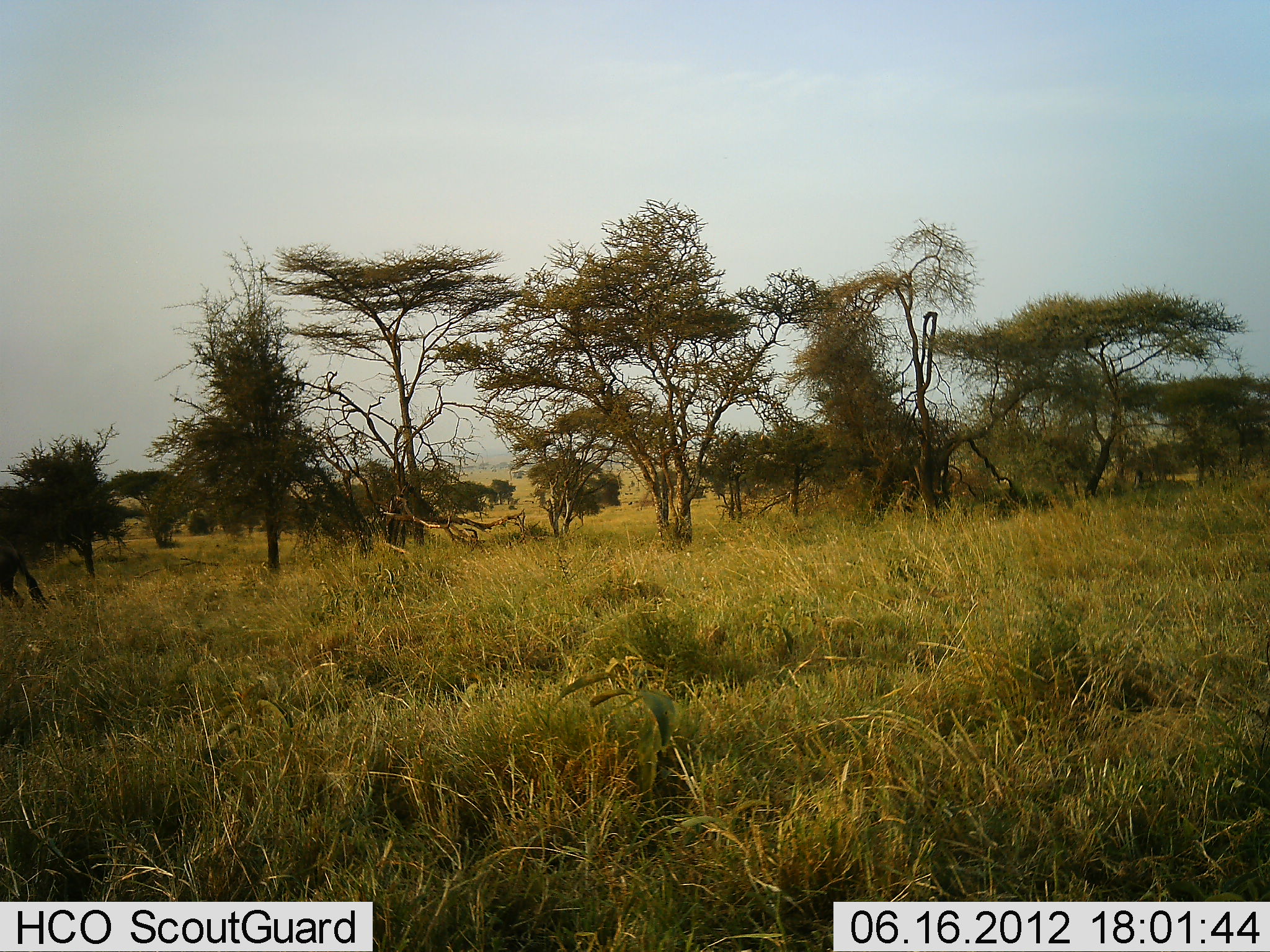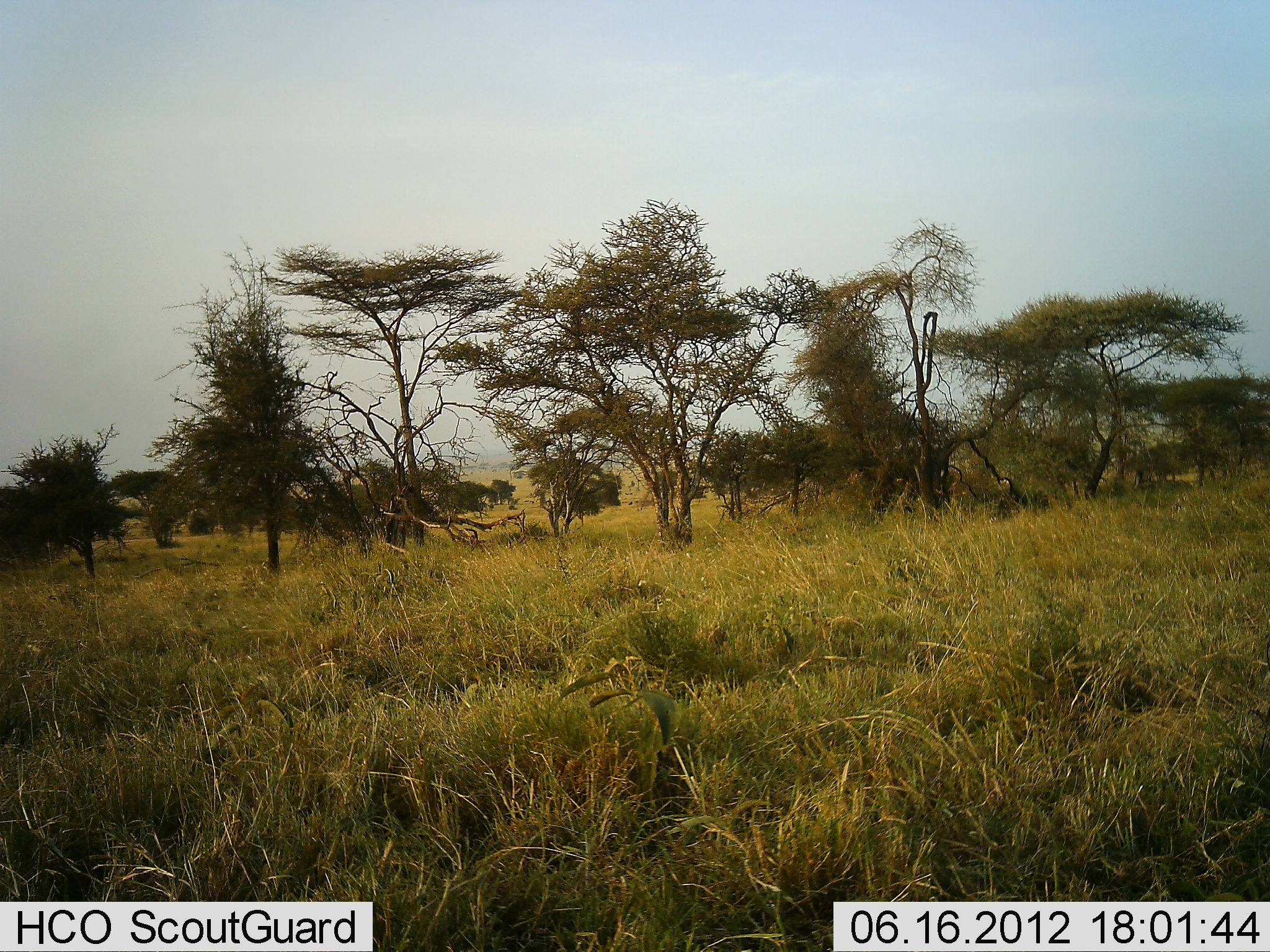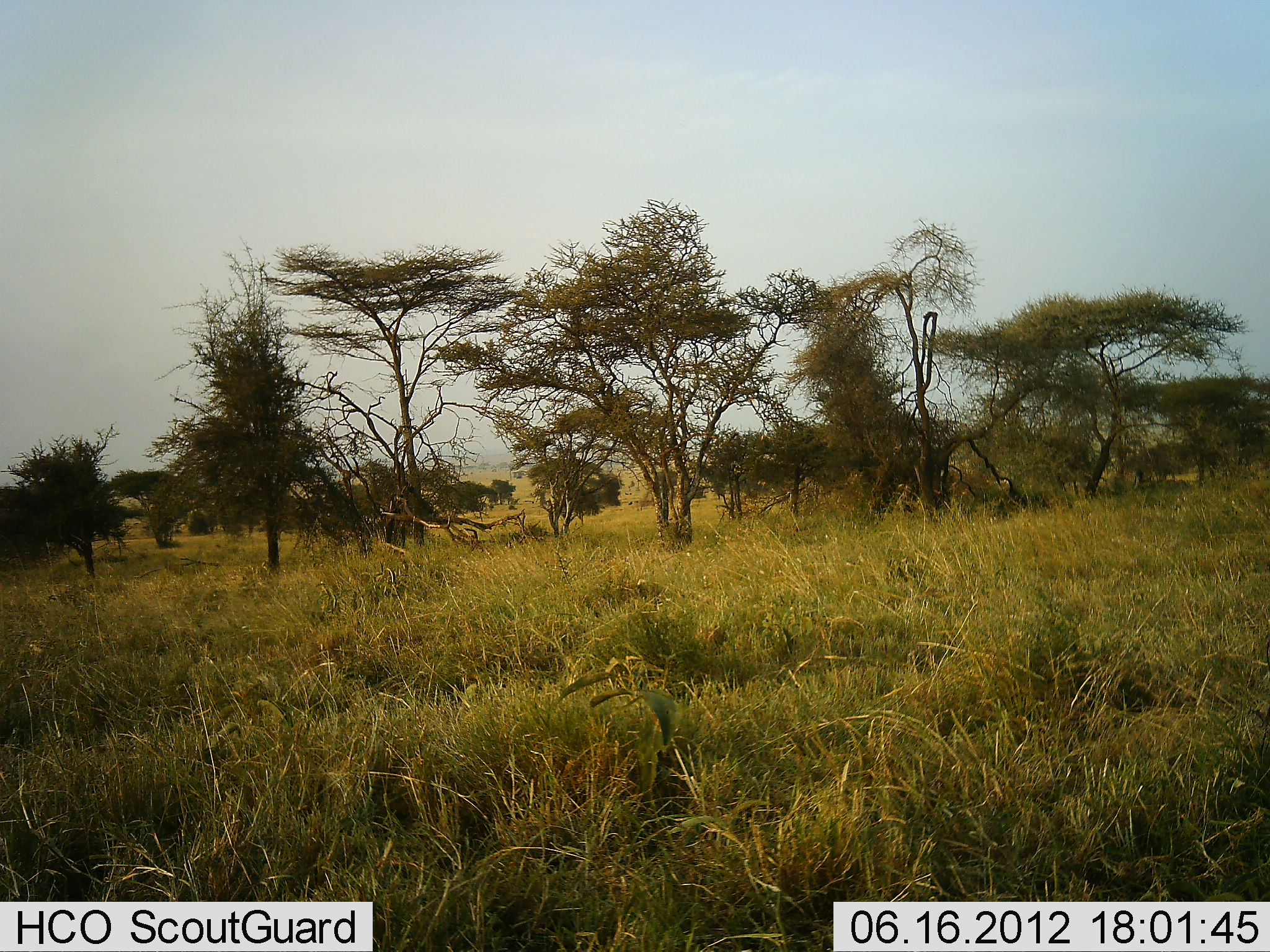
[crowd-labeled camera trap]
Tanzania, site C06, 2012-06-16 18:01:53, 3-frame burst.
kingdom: Animalia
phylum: Chordata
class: Mammalia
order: Artiodactyla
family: Bovidae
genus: Connochaetes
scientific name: Connochaetes taurinus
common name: blue wildebeest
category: wildebeest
Wildebeest (blue wildebeest) (Connochaetes taurinus), count 1. Behavior (volunteer vote fractions): standing 0%, resting 0%, moving 100%, interacting 0%. Young present (vote fraction): 0%. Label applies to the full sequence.